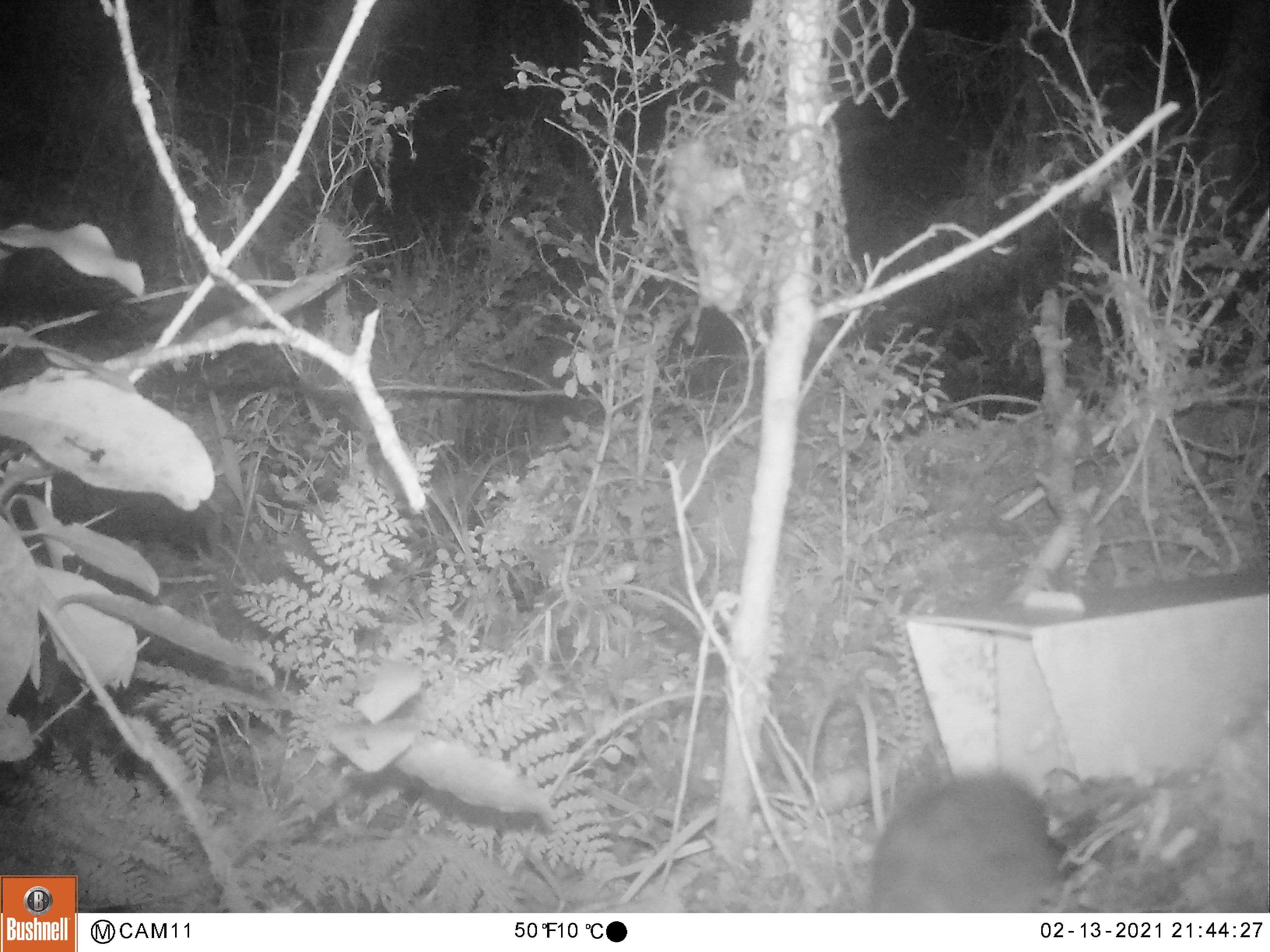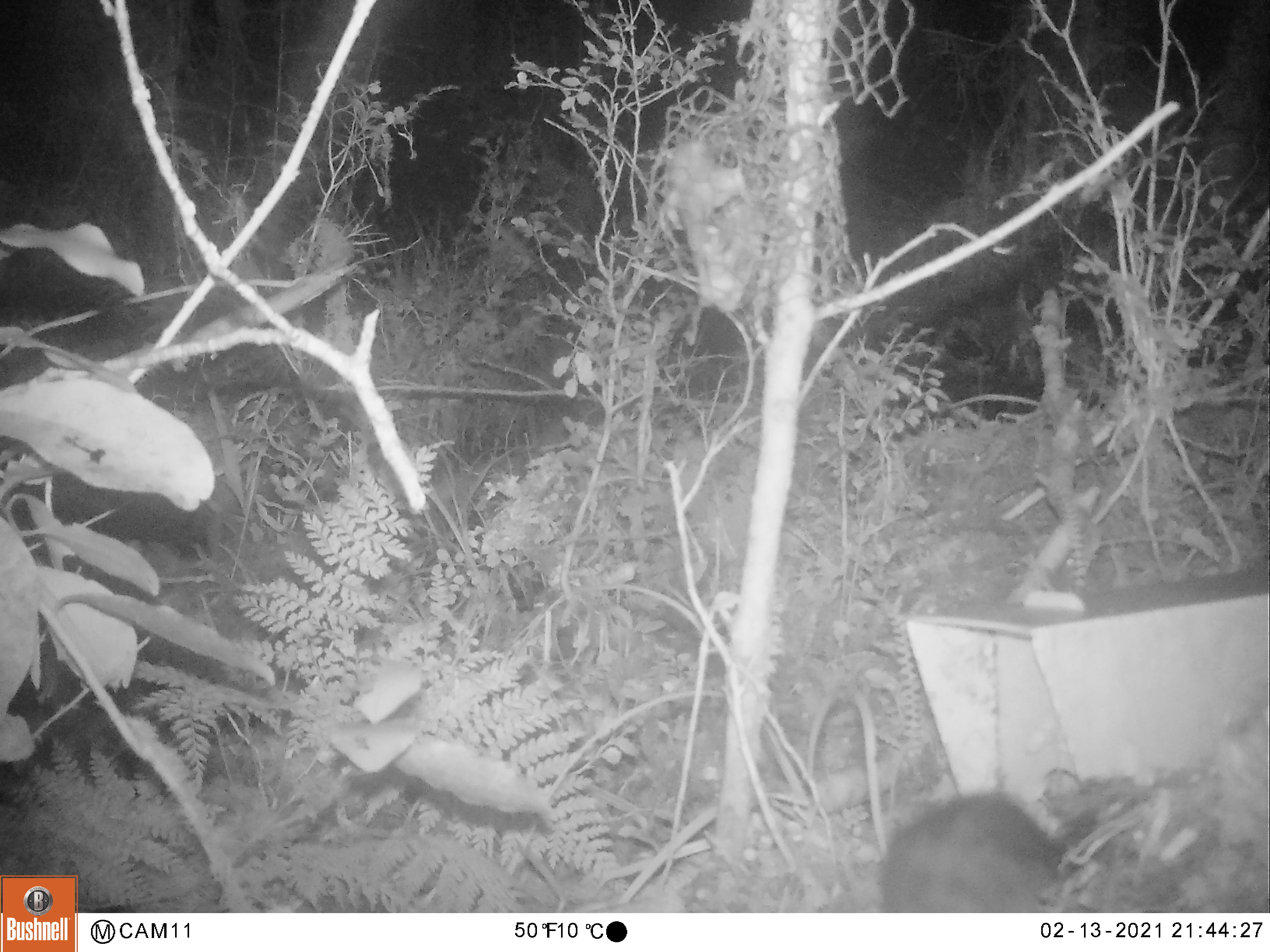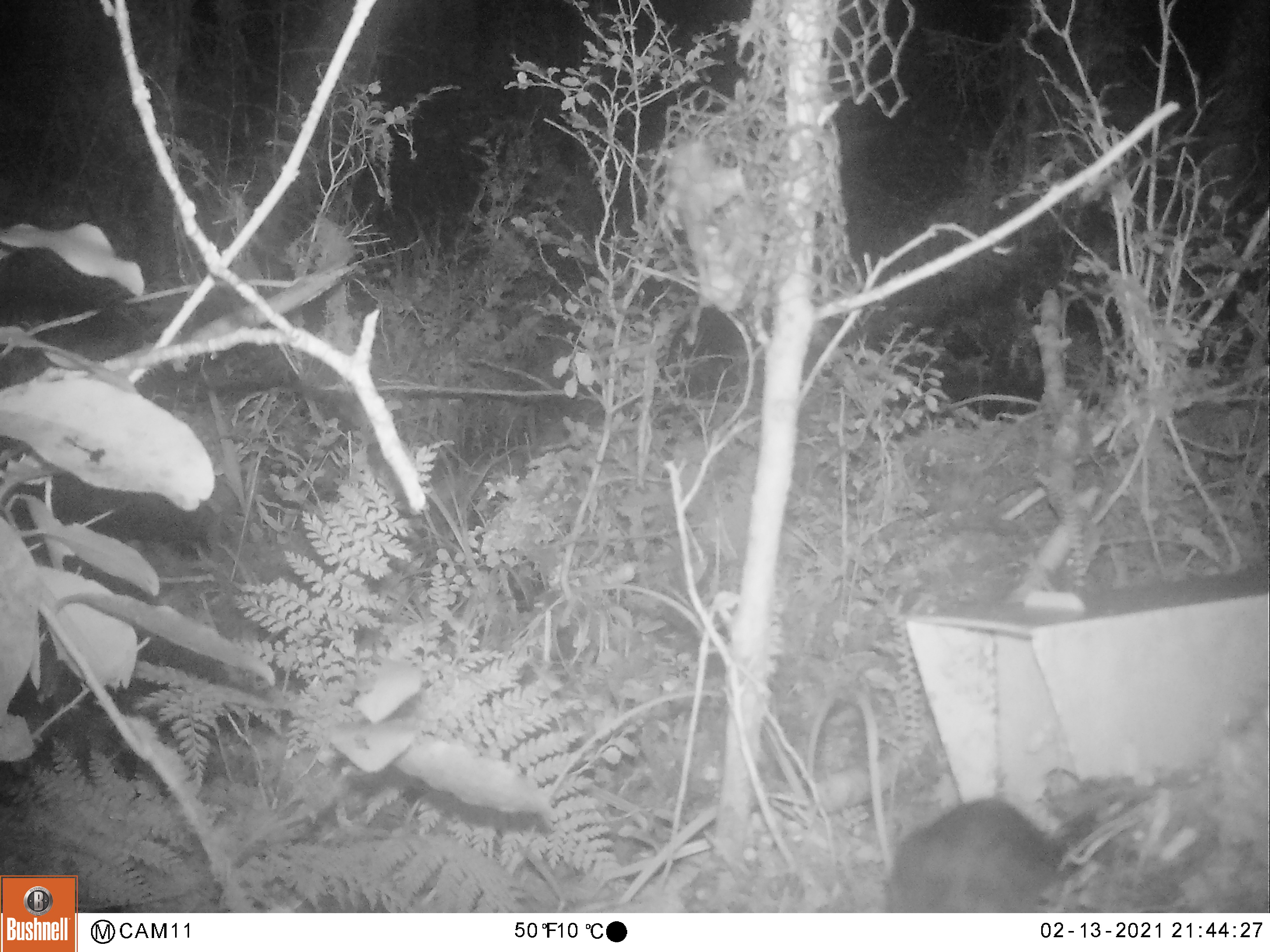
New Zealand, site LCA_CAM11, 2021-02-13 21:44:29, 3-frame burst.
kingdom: Animalia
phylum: Chordata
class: Mammalia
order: Rodentia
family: Muridae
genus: Rattus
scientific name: Rattus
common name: rat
Rat (Rattus).